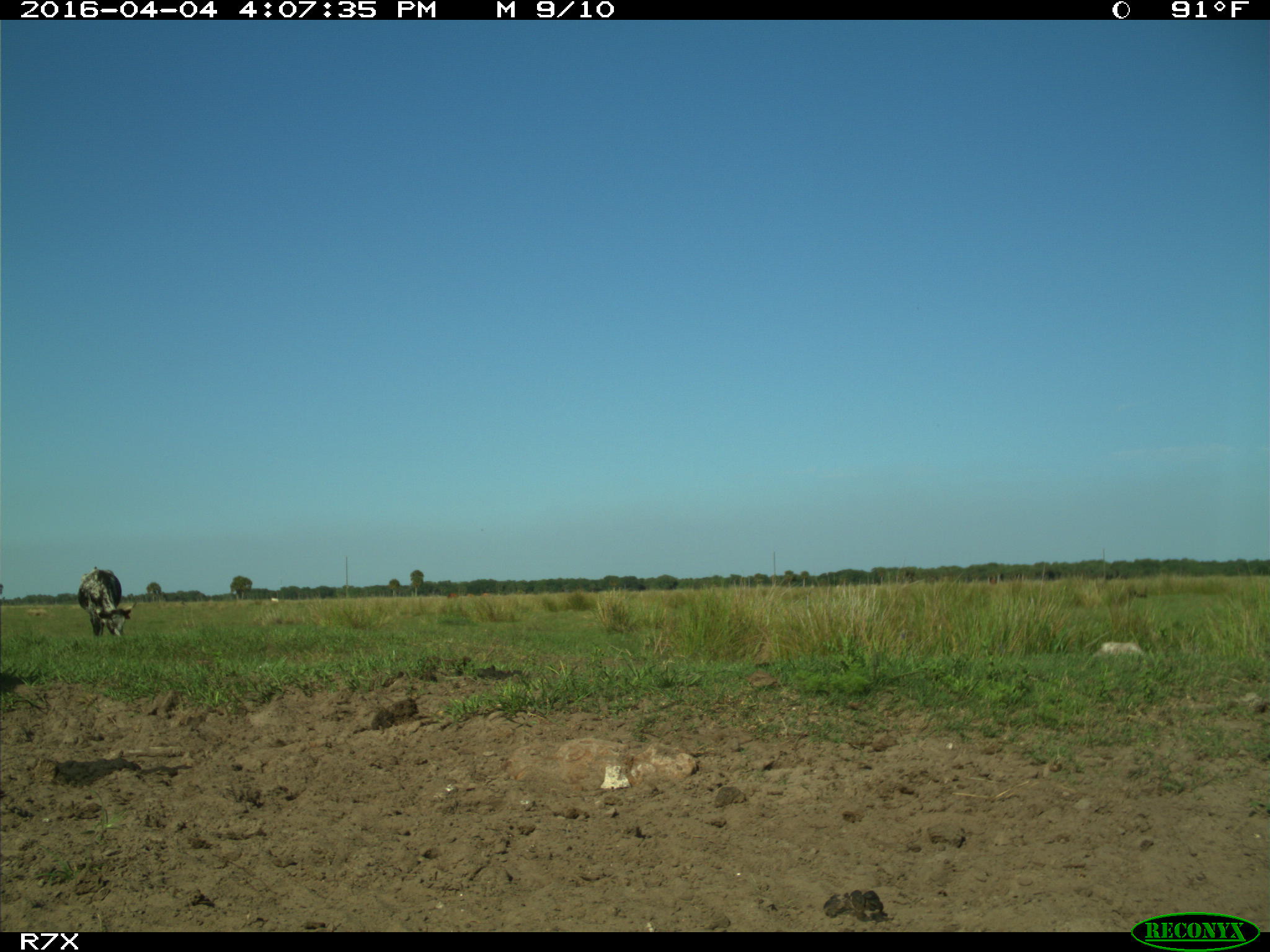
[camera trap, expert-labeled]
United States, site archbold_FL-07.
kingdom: Animalia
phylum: Chordata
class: Mammalia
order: Artiodactyla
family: Bovidae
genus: Bos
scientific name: Bos taurus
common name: domestic cow